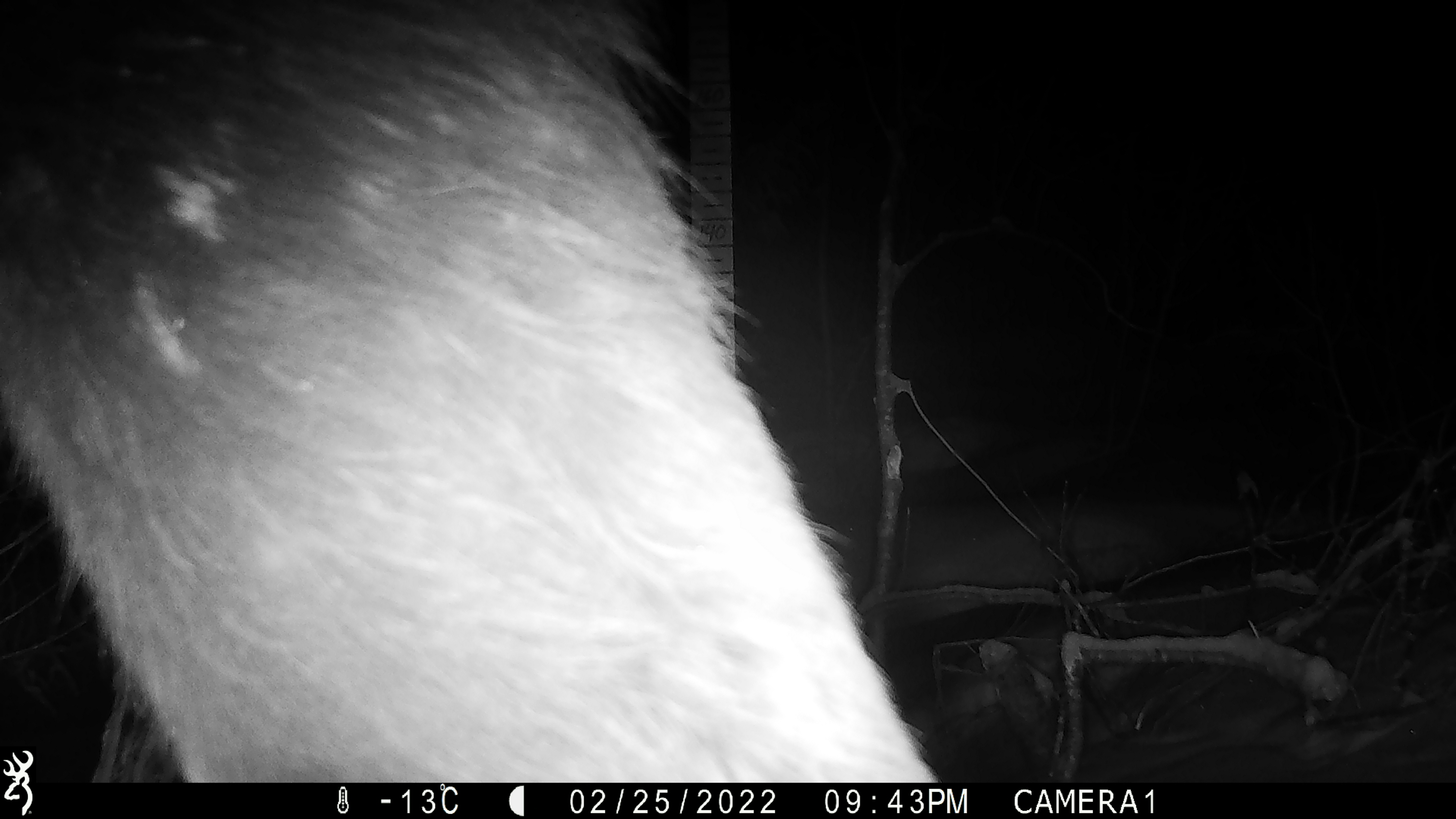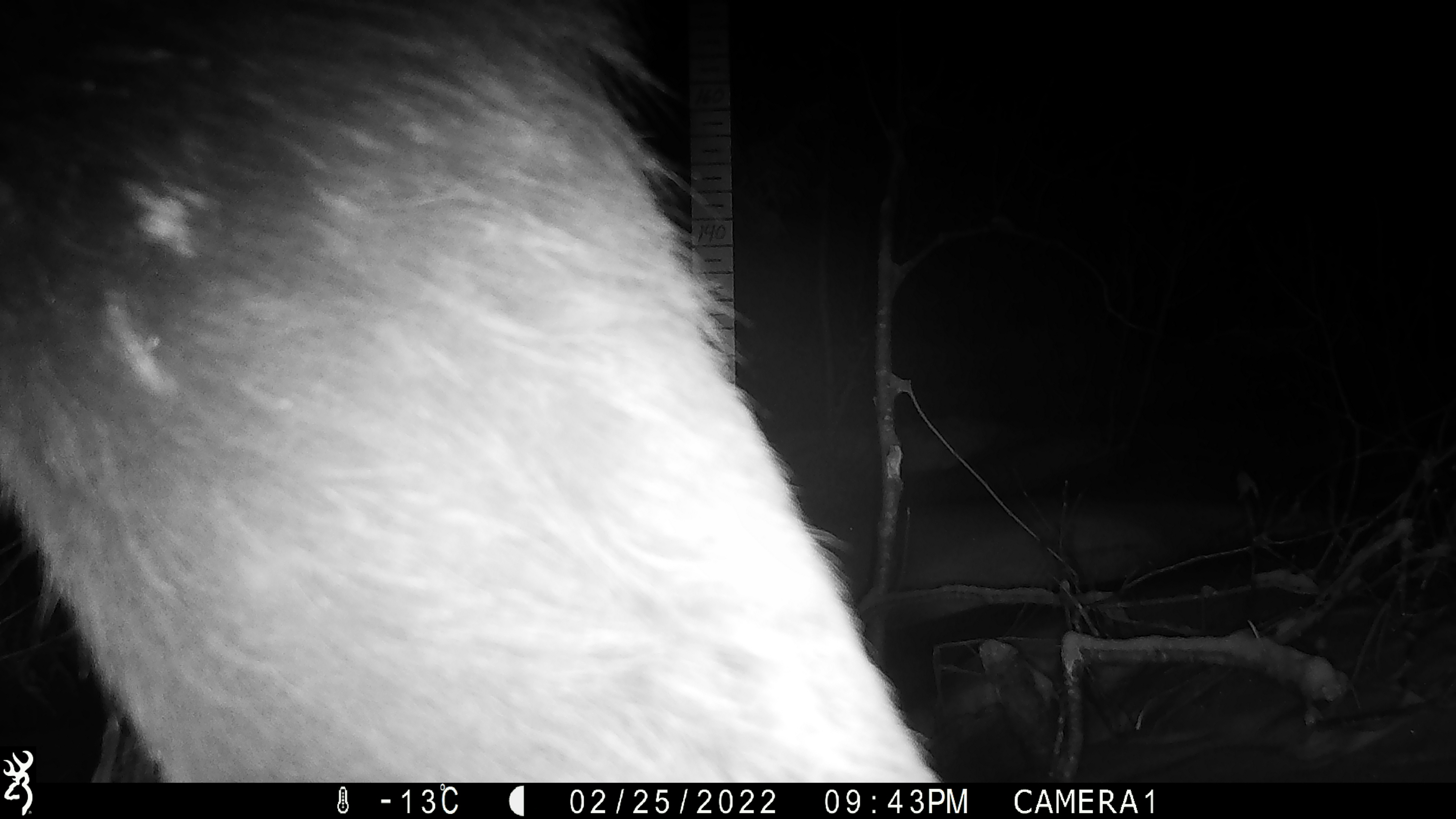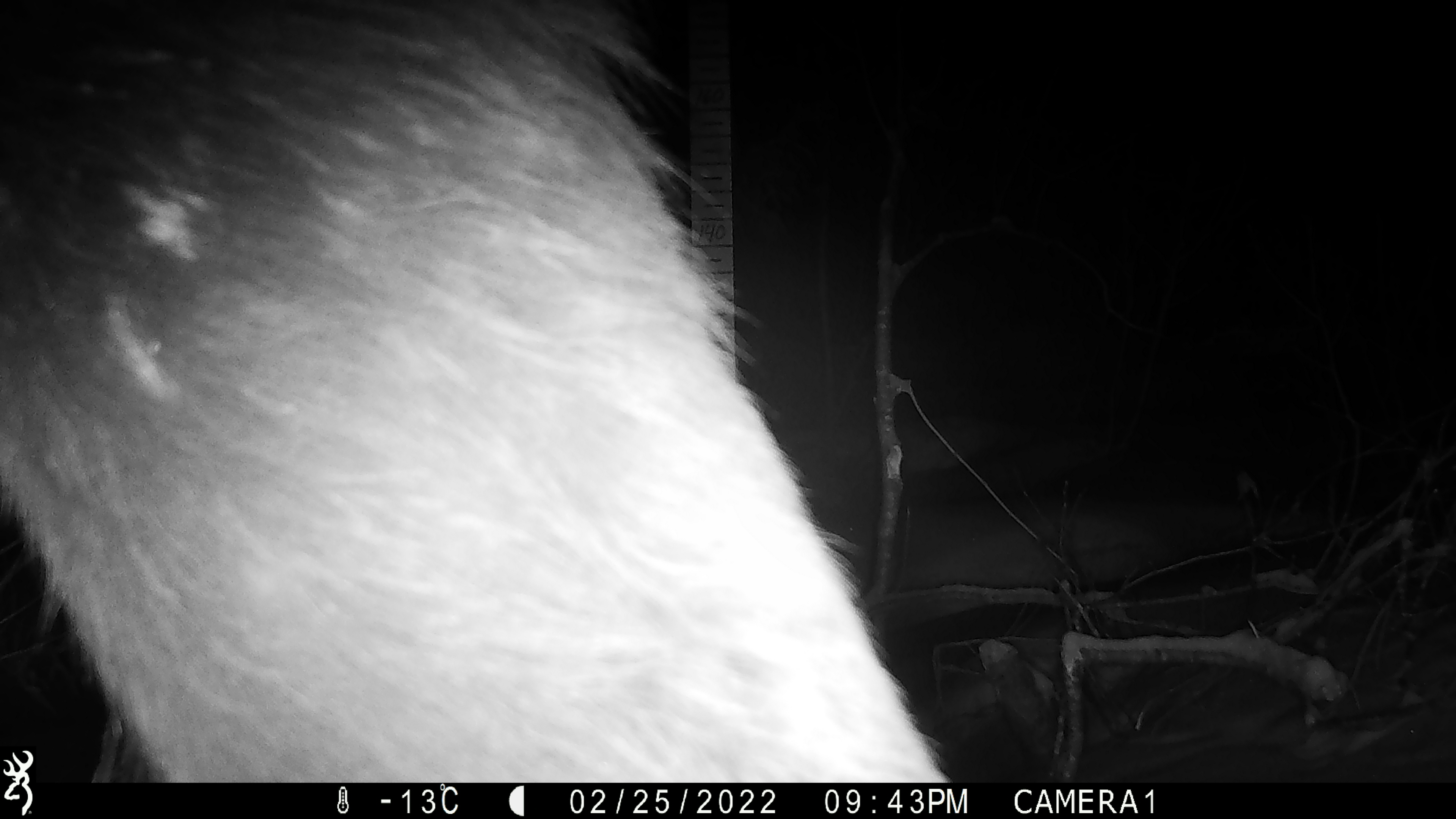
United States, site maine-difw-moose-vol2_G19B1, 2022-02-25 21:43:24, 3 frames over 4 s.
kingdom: Animalia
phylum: Chordata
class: Mammalia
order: Artiodactyla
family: Cervidae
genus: Alces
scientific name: Alces alces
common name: moose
Moose (Alces alces).